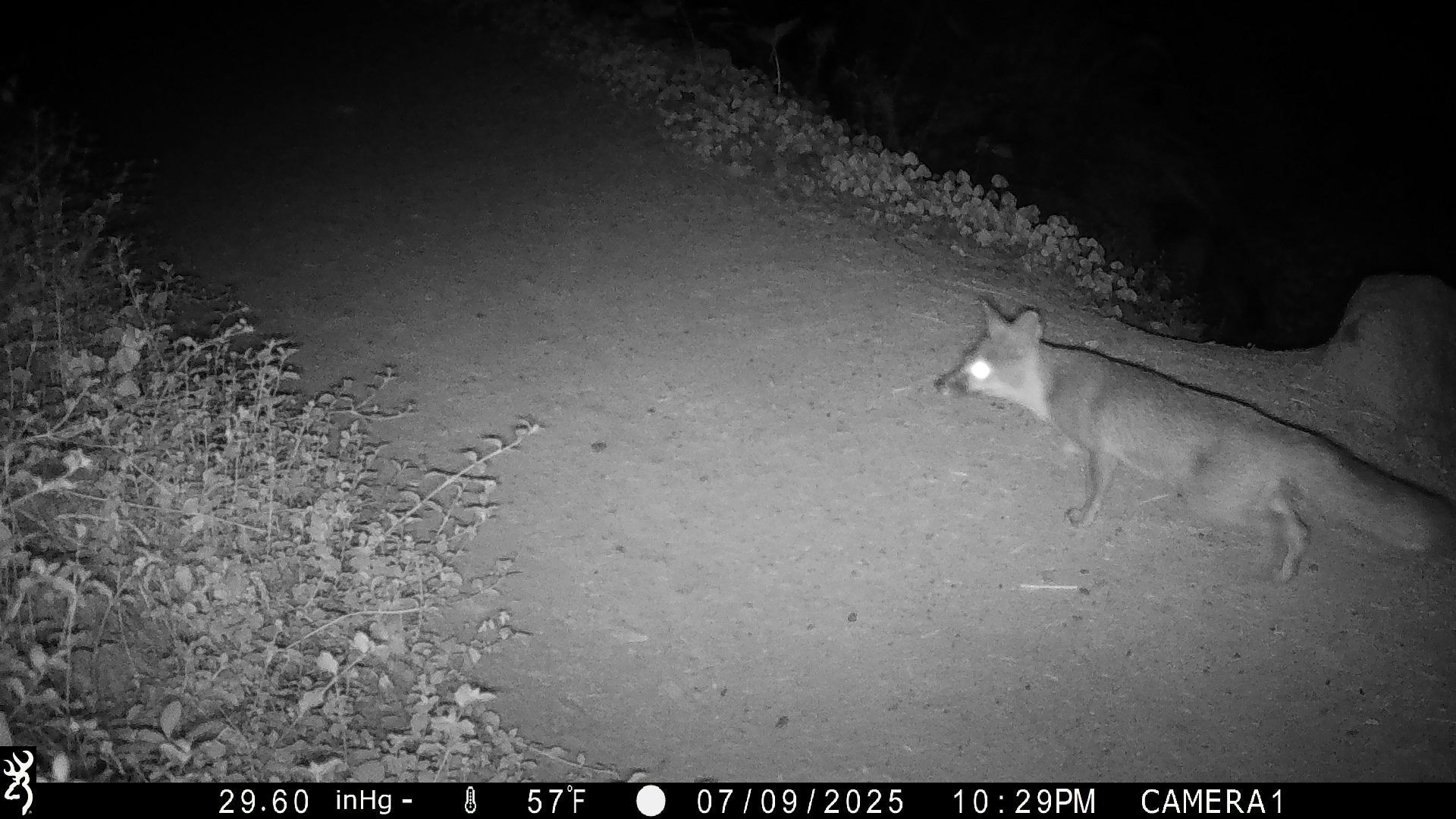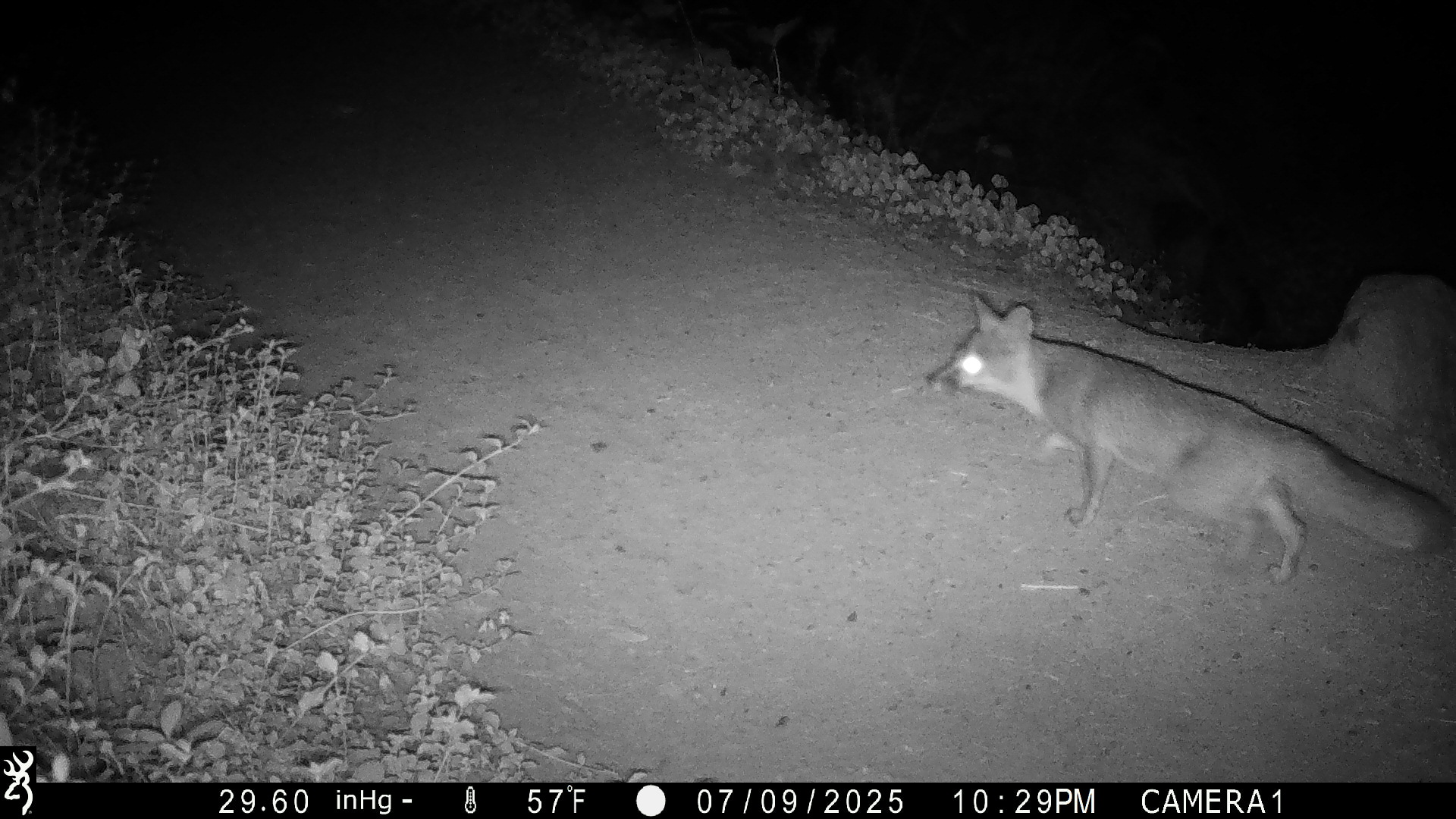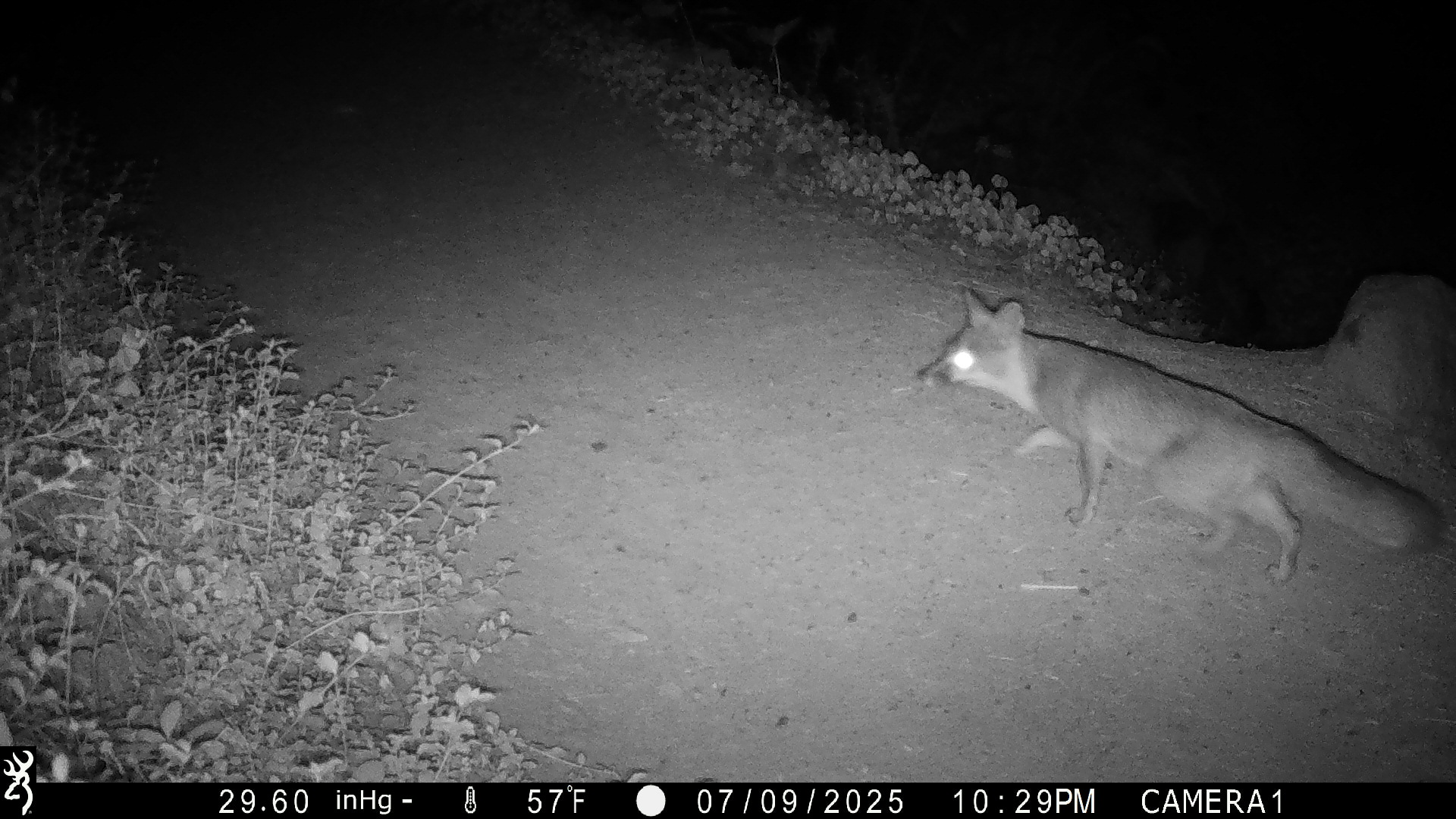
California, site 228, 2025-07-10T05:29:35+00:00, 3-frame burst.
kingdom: Animalia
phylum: Chordata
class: Mammalia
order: Carnivora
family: Canidae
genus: Urocyon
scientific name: Urocyon cinereoargenteus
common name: gray fox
Gray fox (Urocyon cinereoargenteus).